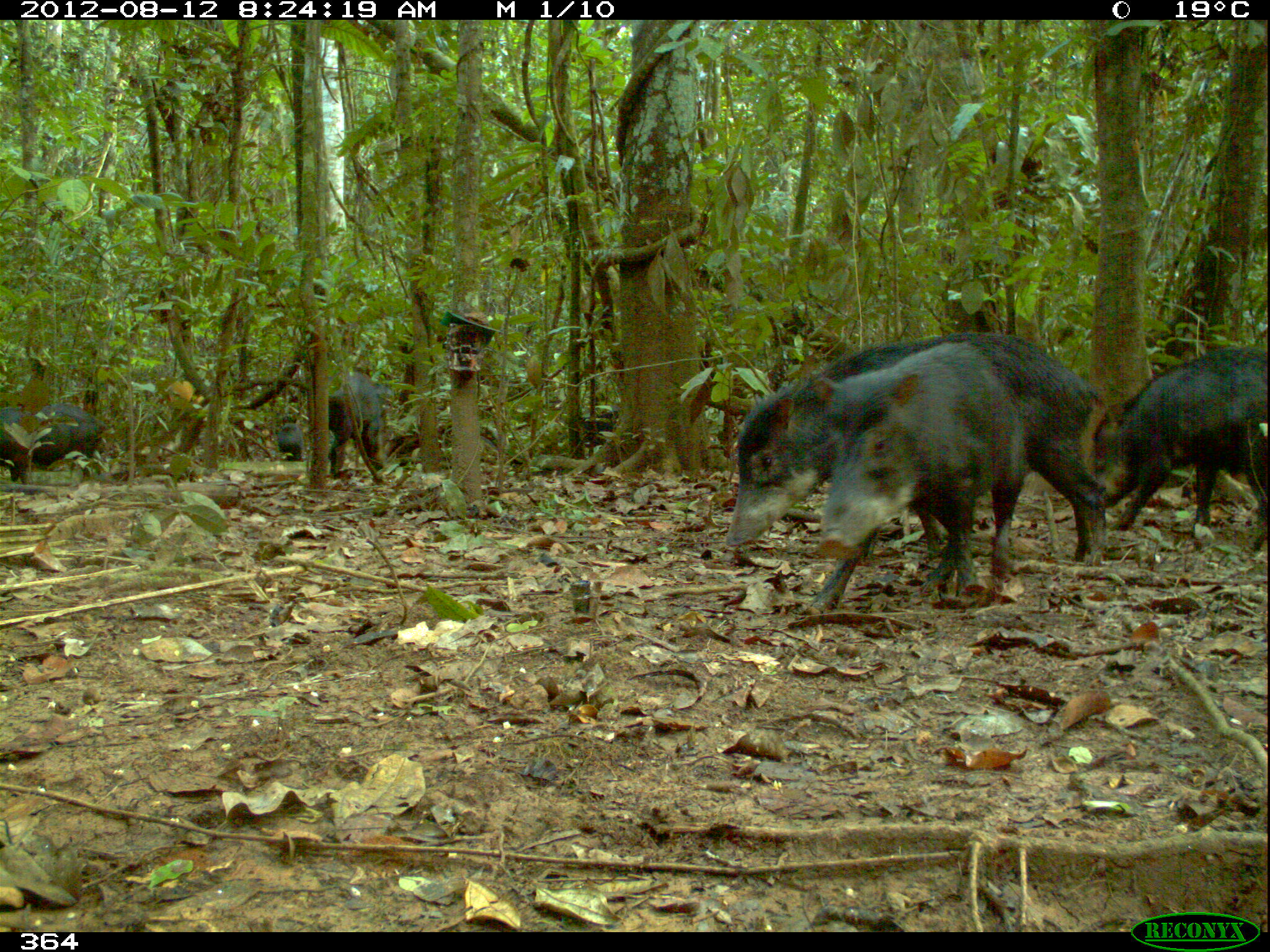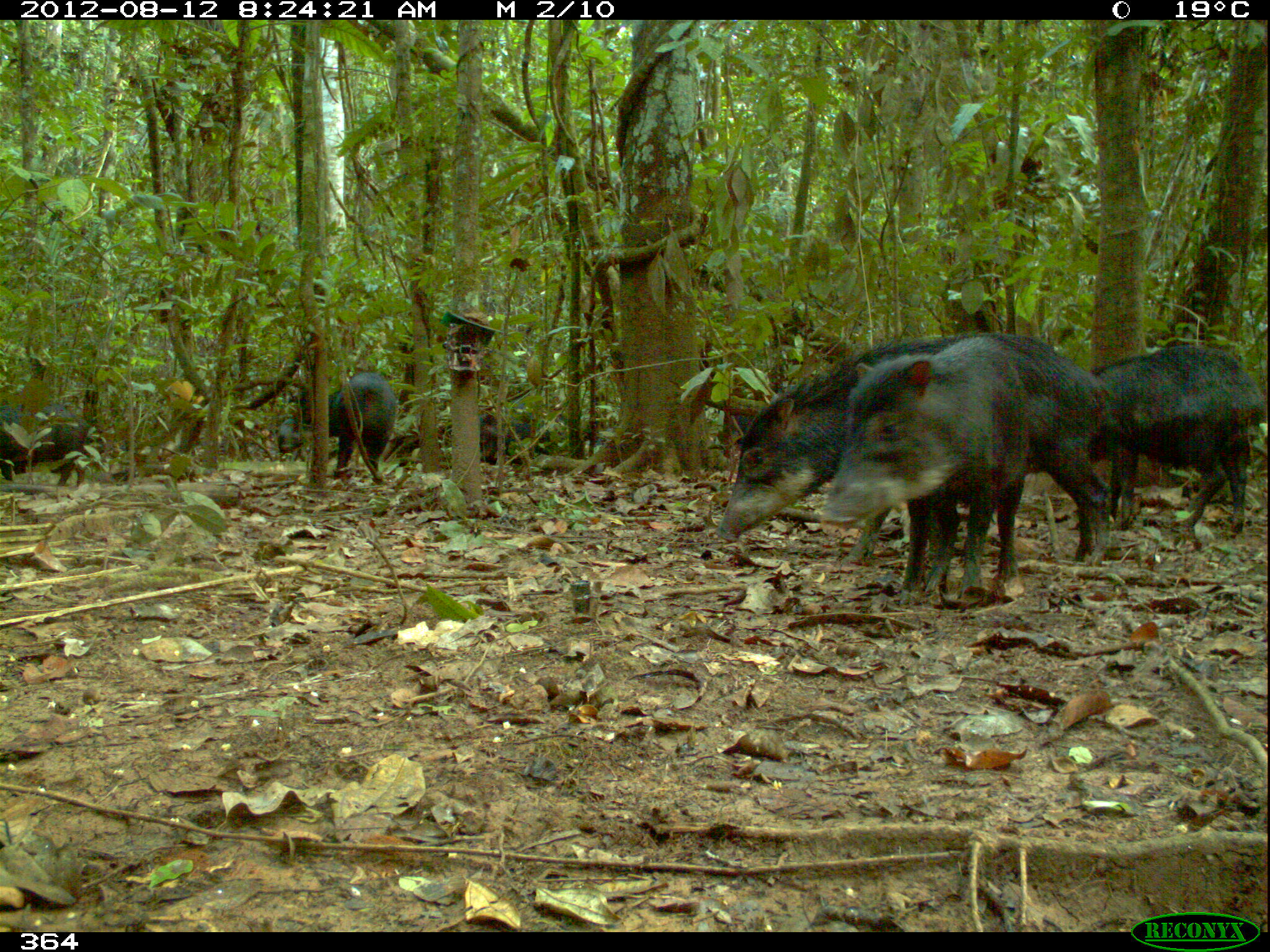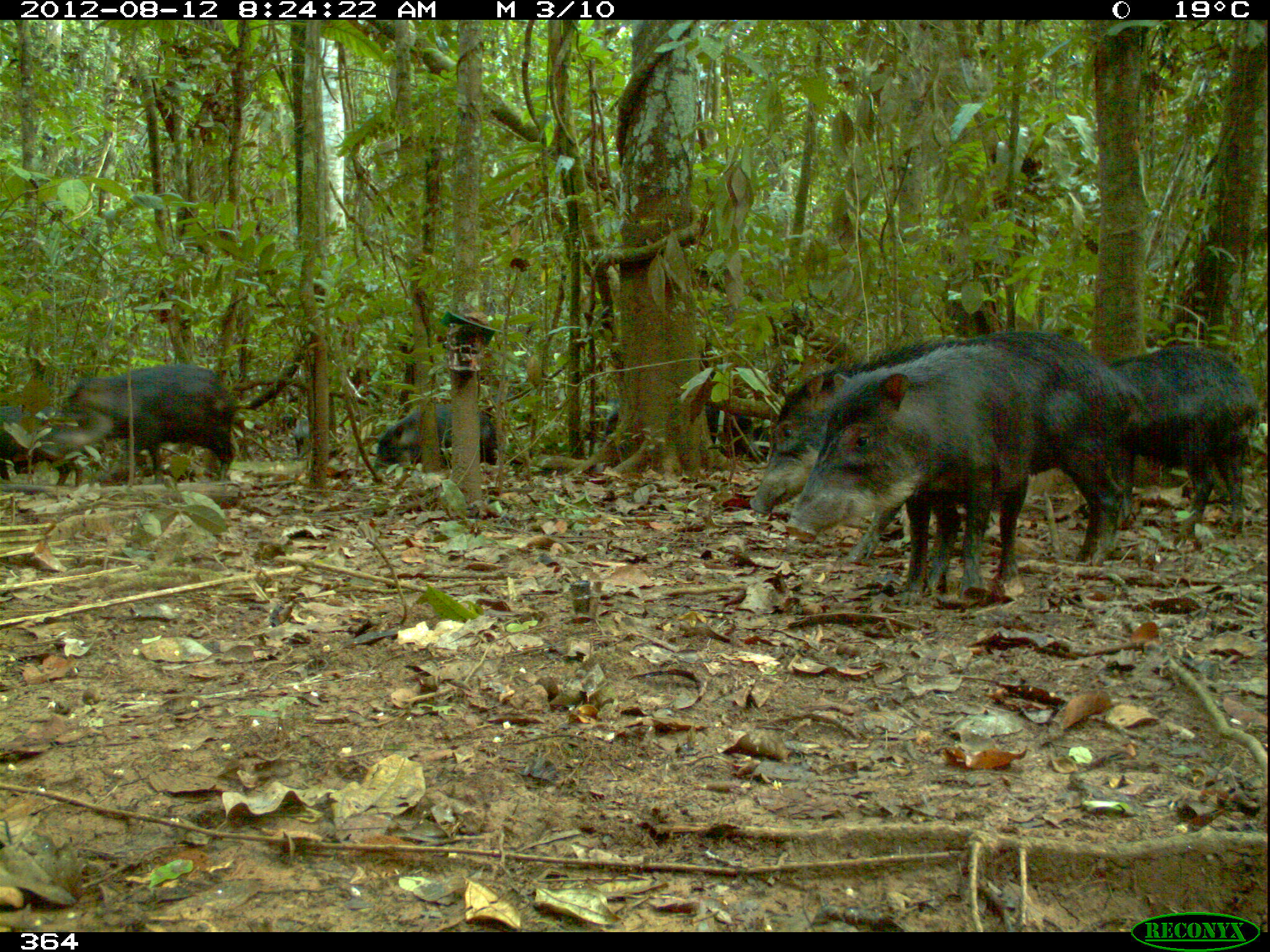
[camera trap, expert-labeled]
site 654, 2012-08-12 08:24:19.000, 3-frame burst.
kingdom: Animalia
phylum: Chordata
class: Mammalia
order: Artiodactyla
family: Tayassuidae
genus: Tayassu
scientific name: Tayassu pecari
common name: white-lipped peccary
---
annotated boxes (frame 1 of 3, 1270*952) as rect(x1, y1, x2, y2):
tayassu pecari: rect(726, 333, 1106, 569); rect(809, 342, 1025, 613); rect(1092, 349, 1268, 551); rect(0, 403, 106, 485); rect(326, 370, 384, 478); rect(580, 407, 623, 447); rect(276, 421, 304, 461)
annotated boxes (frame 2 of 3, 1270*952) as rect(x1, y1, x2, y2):
tayassu pecari: rect(713, 330, 1117, 565); rect(822, 336, 1030, 598); rect(1089, 346, 1263, 537); rect(292, 373, 396, 483); rect(474, 396, 601, 467); rect(0, 398, 91, 484); rect(276, 415, 305, 457)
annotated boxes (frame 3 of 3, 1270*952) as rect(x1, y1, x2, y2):
tayassu pecari: rect(749, 331, 1144, 599); rect(785, 340, 1046, 606); rect(1105, 340, 1259, 549); rect(43, 364, 239, 482); rect(374, 404, 498, 468); rect(0, 406, 81, 481); rect(706, 369, 767, 463); rect(294, 415, 312, 456); rect(606, 398, 618, 435)